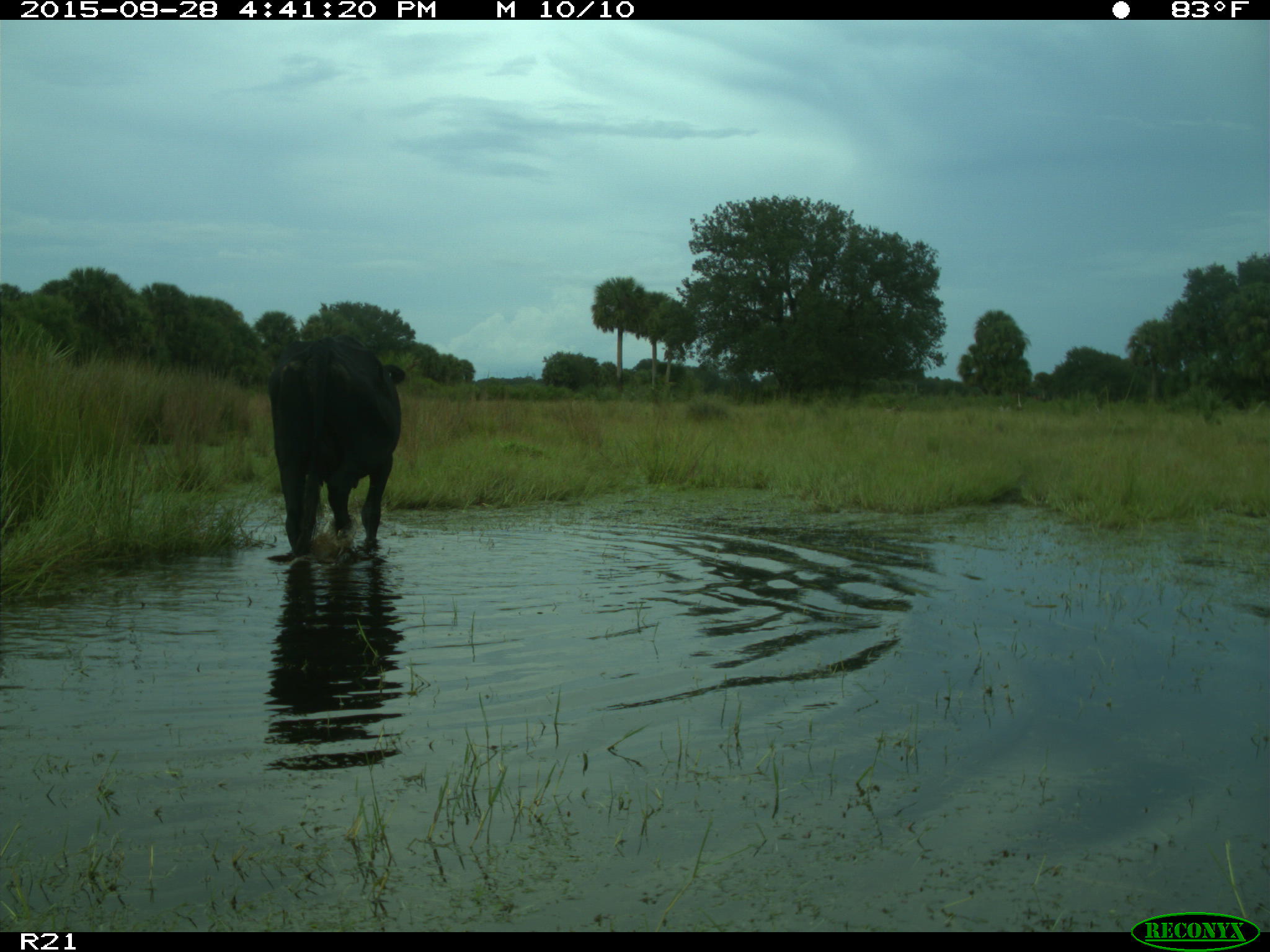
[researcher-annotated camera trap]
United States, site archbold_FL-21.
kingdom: Animalia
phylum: Chordata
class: Mammalia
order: Artiodactyla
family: Bovidae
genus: Bos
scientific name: Bos taurus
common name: domestic cow